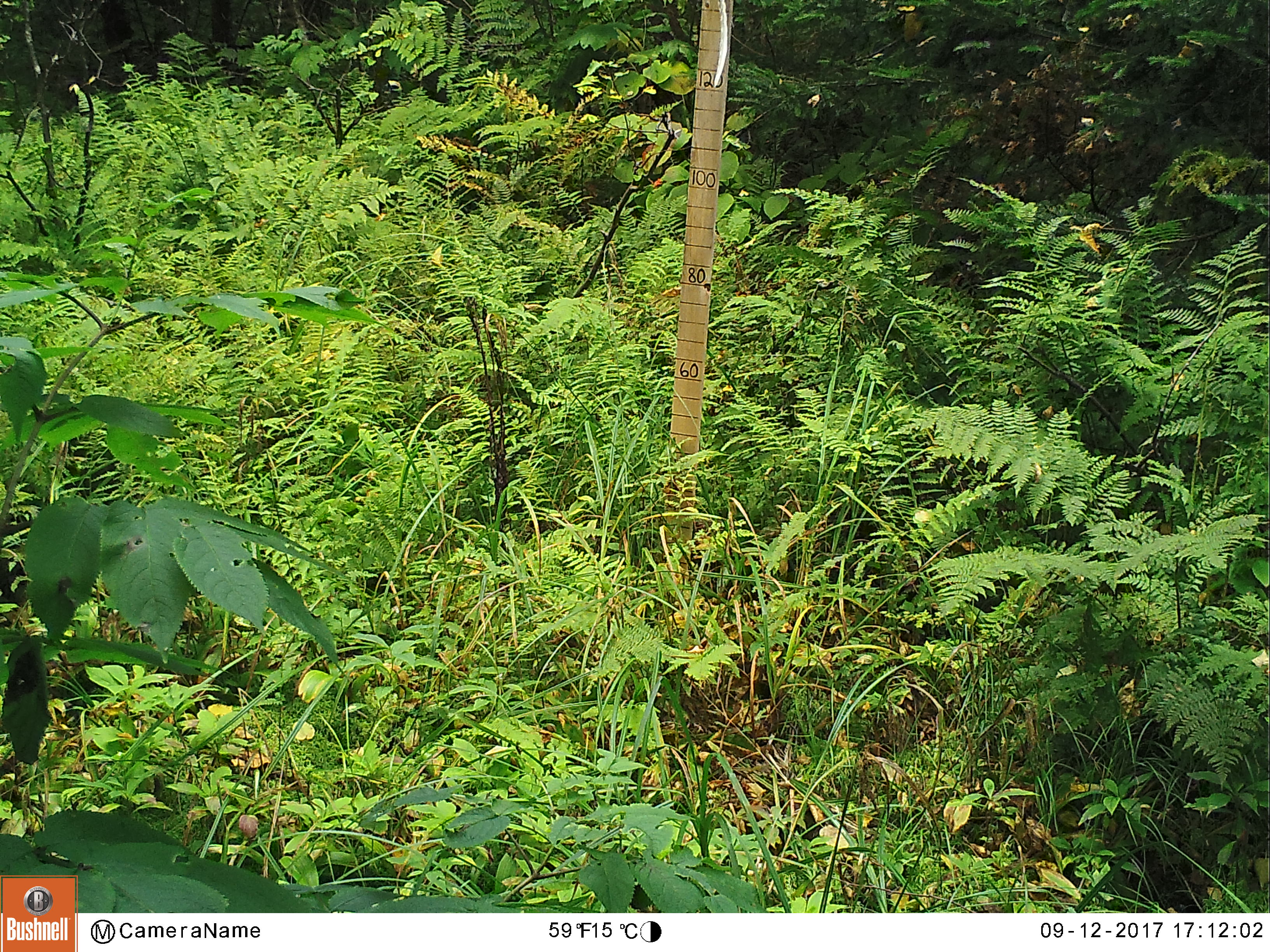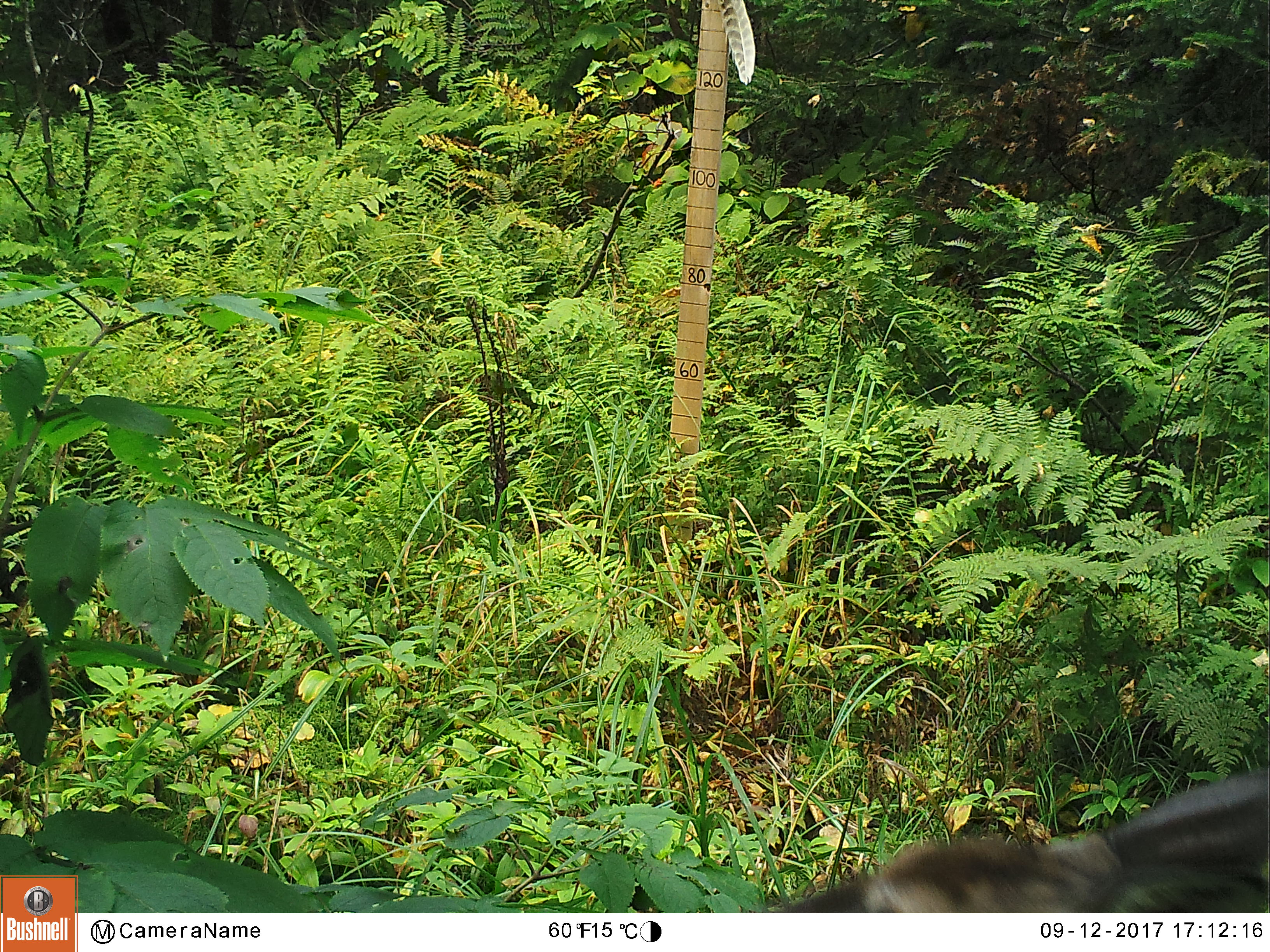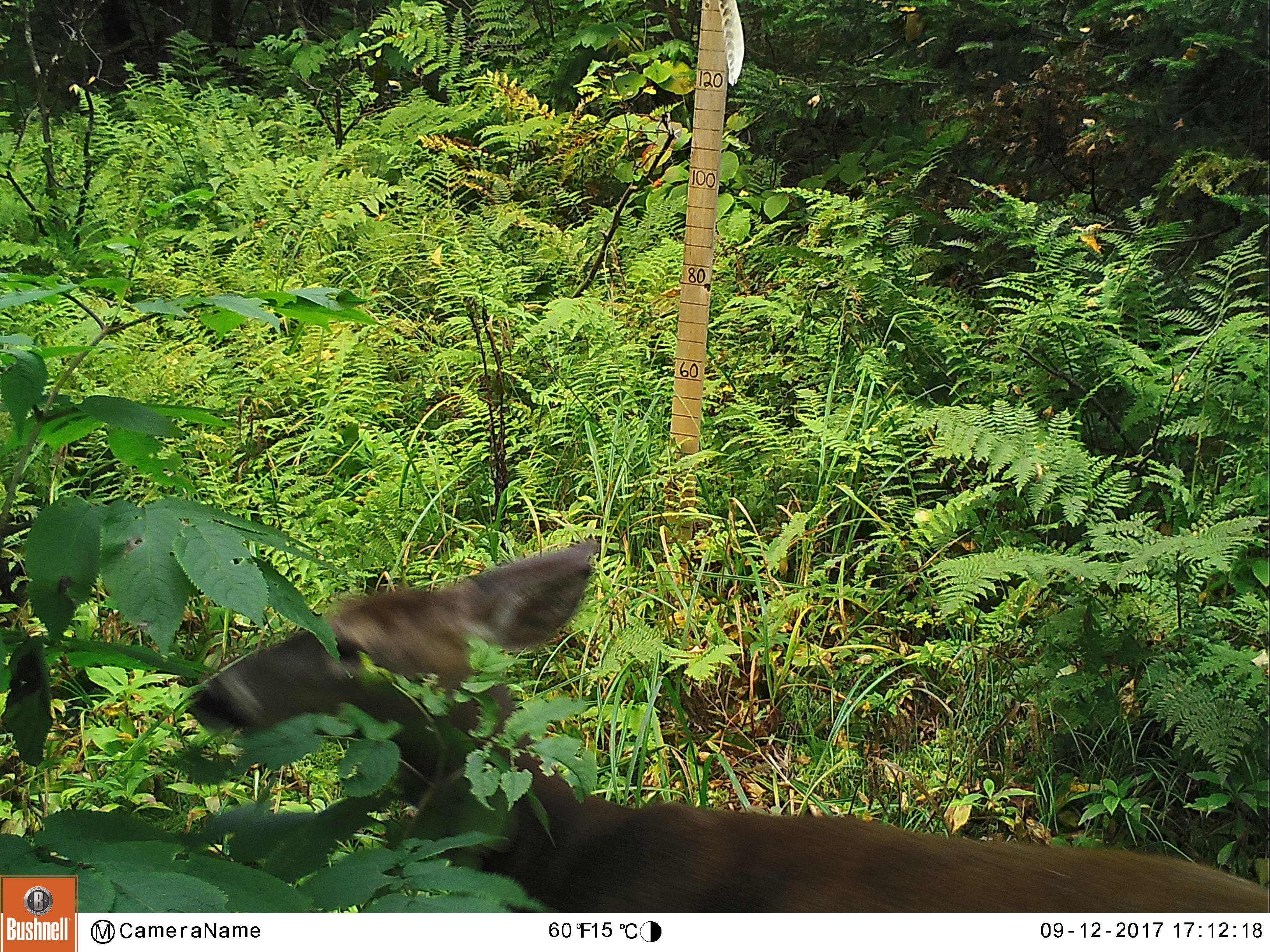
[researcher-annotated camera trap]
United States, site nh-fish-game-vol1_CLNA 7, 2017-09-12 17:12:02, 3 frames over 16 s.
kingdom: Animalia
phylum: Chordata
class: Mammalia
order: Artiodactyla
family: Cervidae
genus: Odocoileus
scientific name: Odocoileus virginianus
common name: white-tailed deer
White-tailed deer (Odocoileus virginianus).